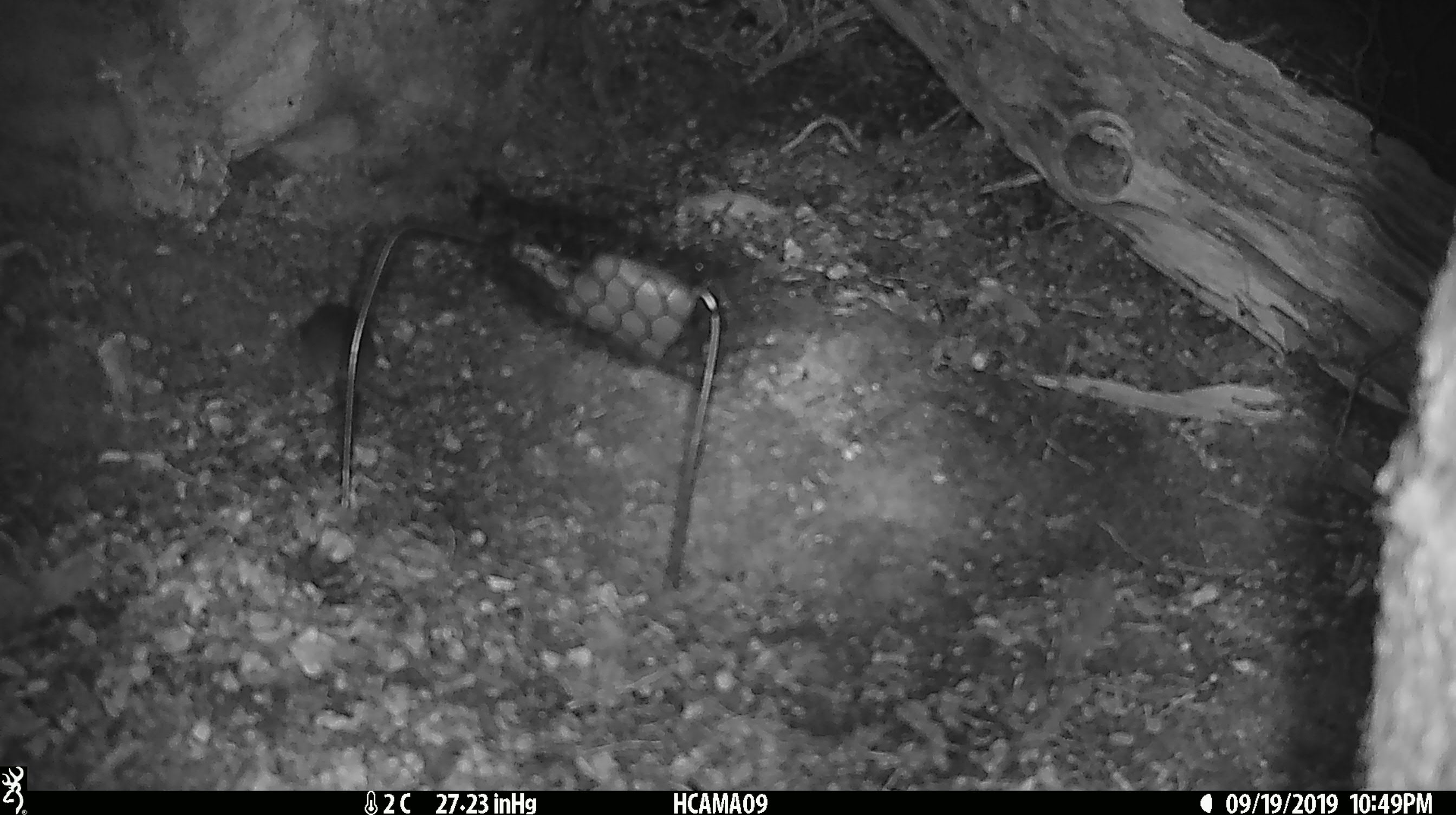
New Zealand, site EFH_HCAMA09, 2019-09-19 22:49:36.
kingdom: Animalia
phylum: Chordata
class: Mammalia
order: Rodentia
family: Muridae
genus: Mus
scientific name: Mus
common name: mouse